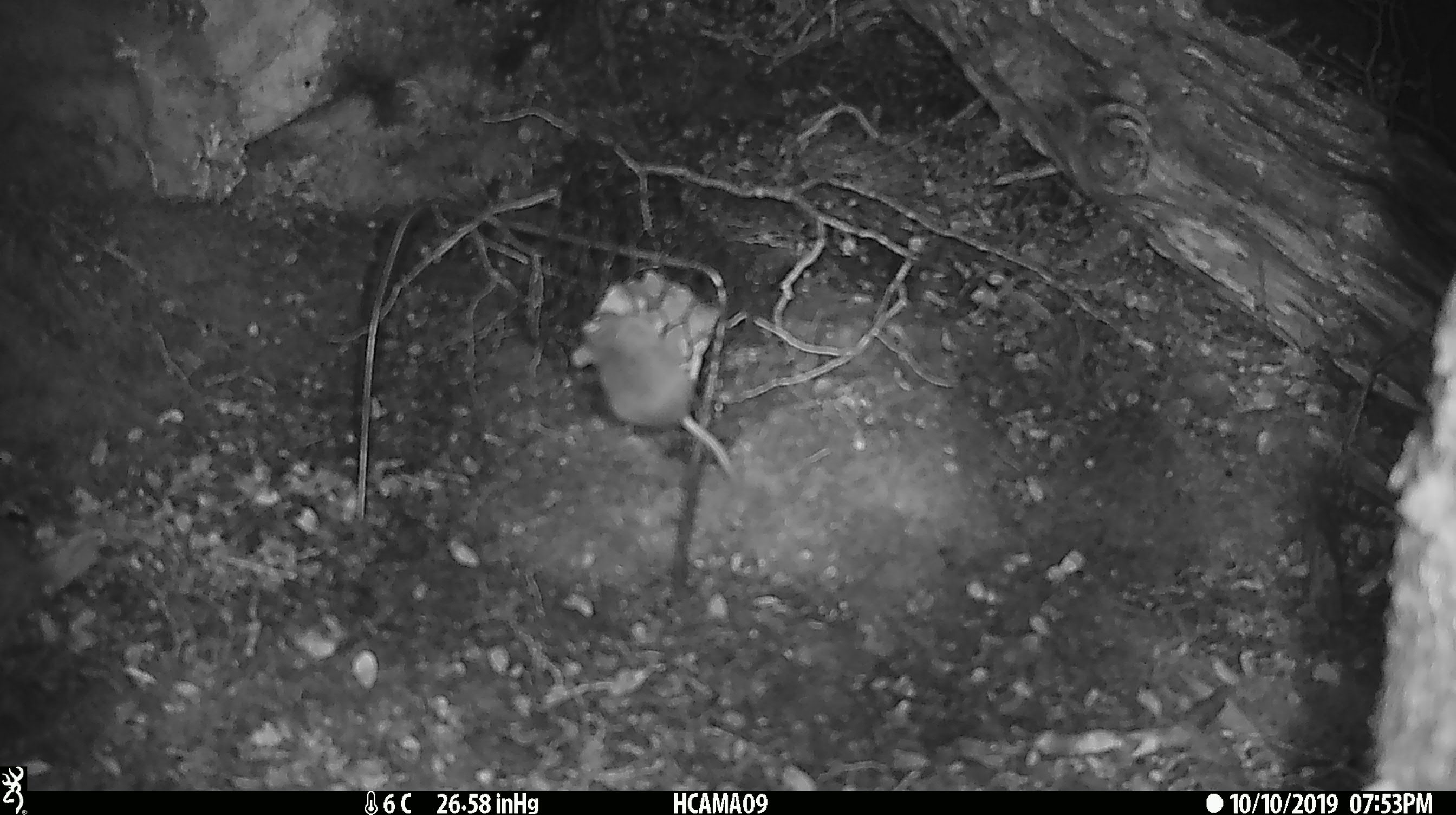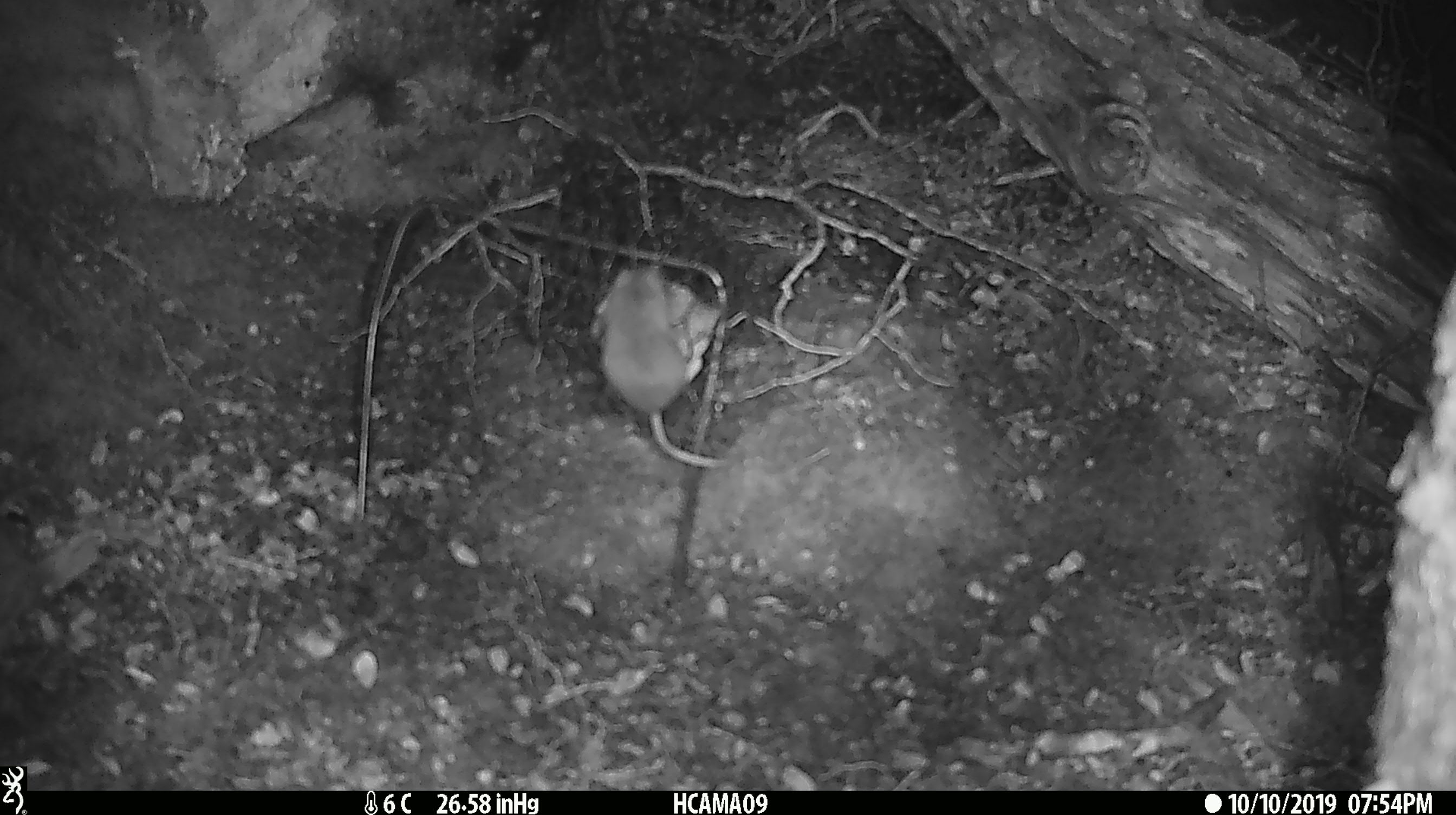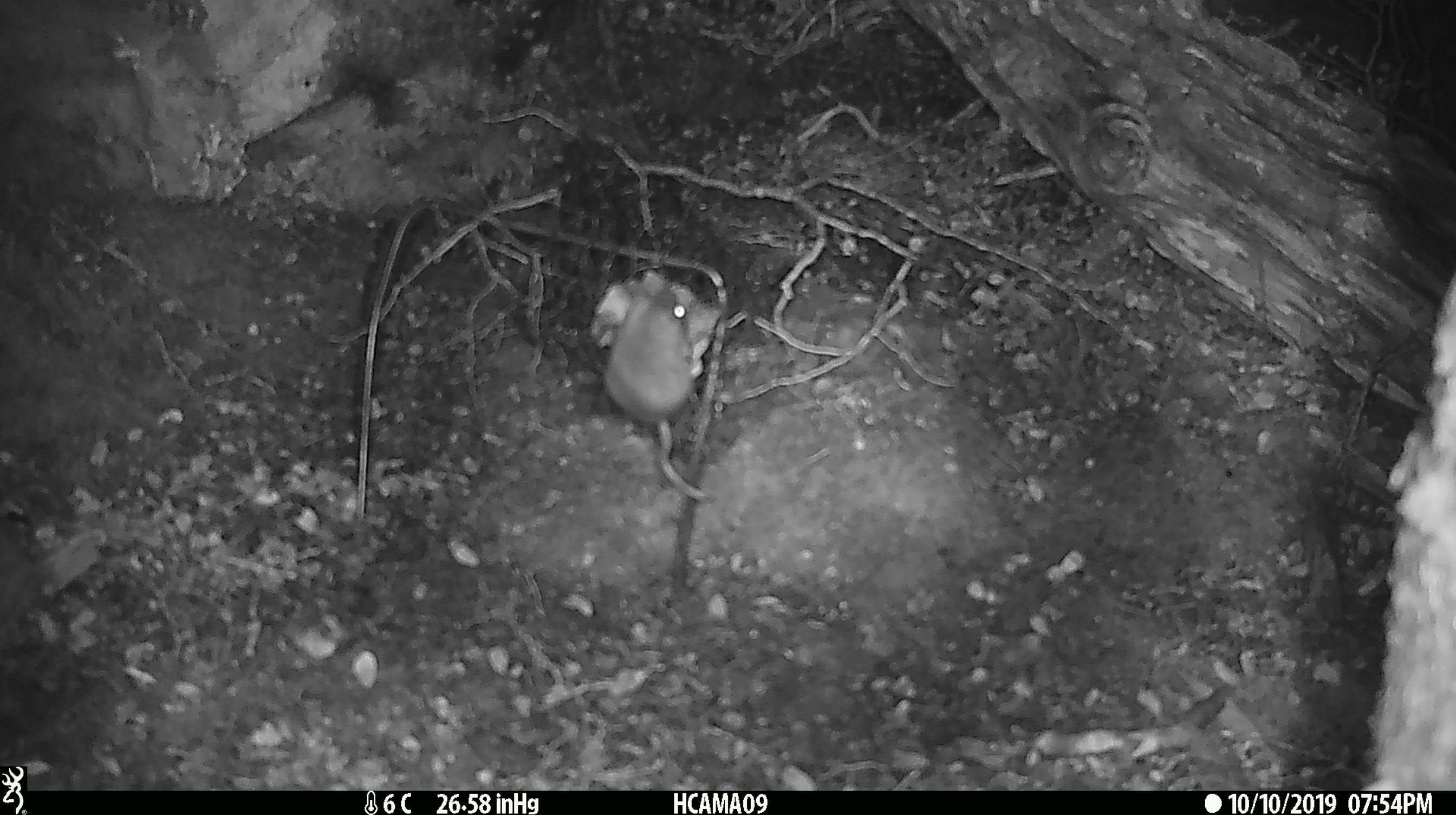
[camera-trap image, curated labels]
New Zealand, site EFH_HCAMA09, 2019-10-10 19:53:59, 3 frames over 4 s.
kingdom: Animalia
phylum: Chordata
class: Mammalia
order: Rodentia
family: Muridae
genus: Mus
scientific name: Mus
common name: mouse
Mouse (Mus).